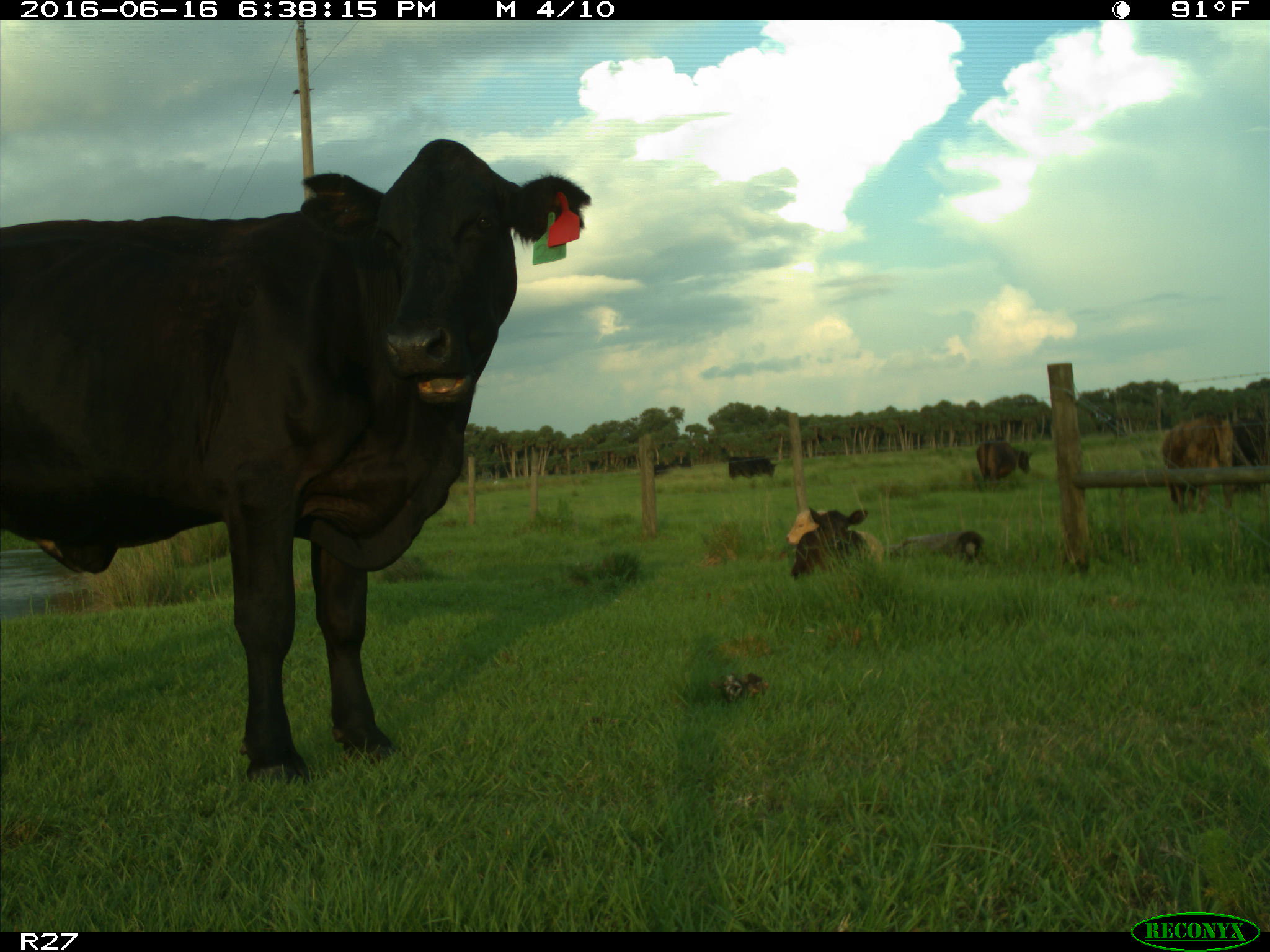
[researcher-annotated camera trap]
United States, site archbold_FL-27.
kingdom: Animalia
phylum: Chordata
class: Mammalia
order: Artiodactyla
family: Bovidae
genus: Bos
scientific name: Bos taurus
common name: domestic cow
Bos taurus (domestic cow).